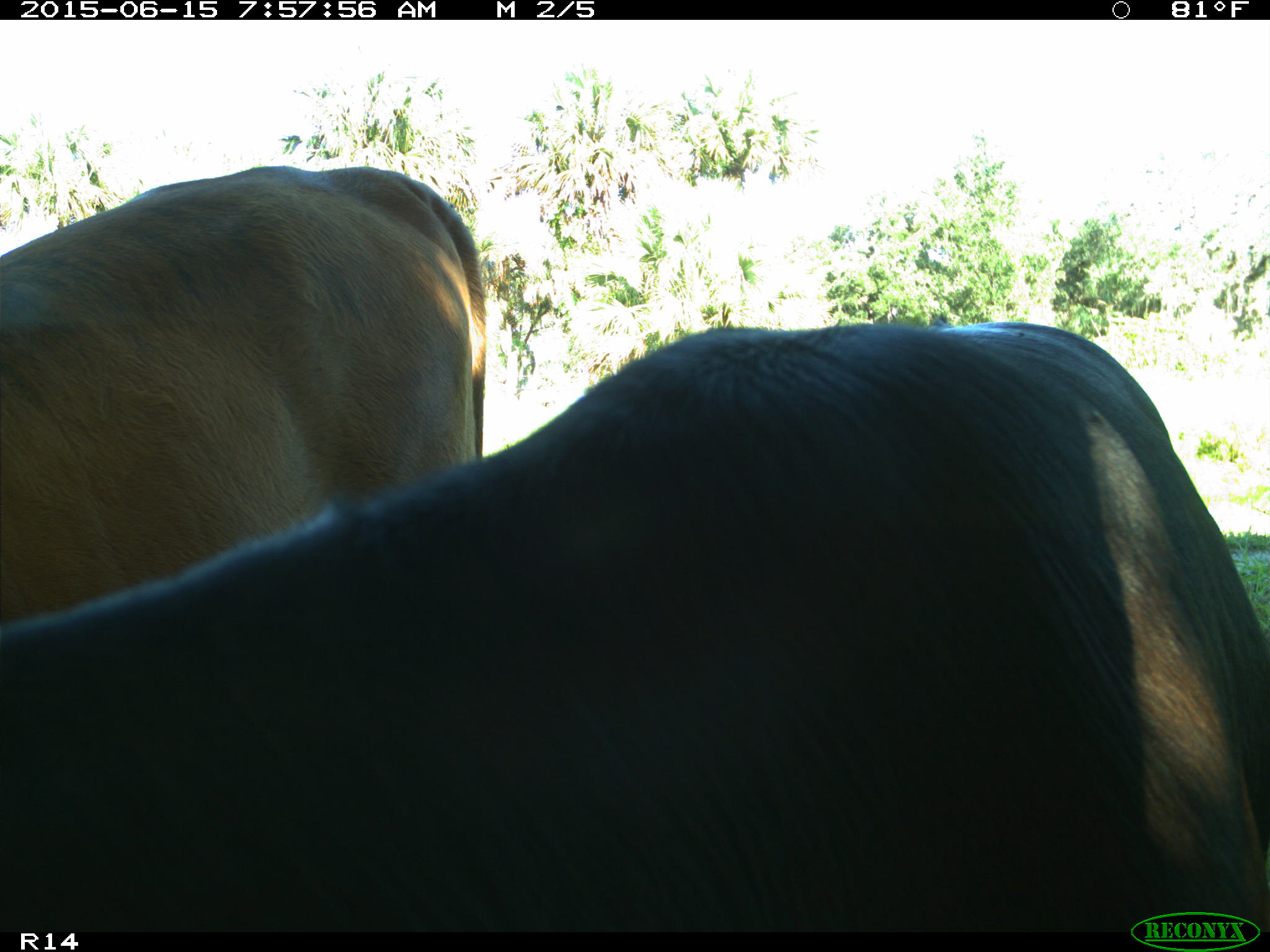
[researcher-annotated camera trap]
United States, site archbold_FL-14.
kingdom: Animalia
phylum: Chordata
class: Mammalia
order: Artiodactyla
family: Bovidae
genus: Bos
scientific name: Bos taurus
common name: domestic cow